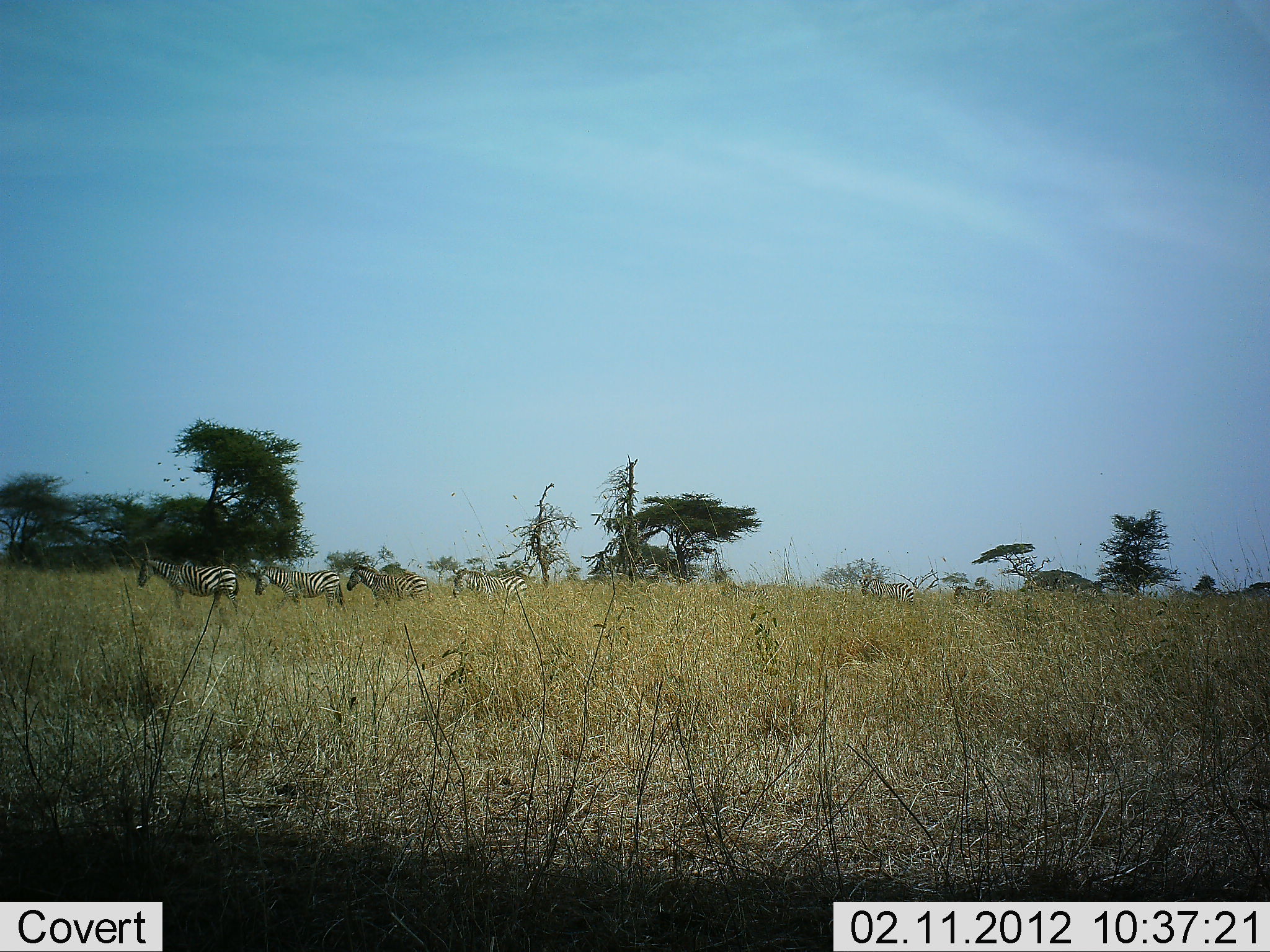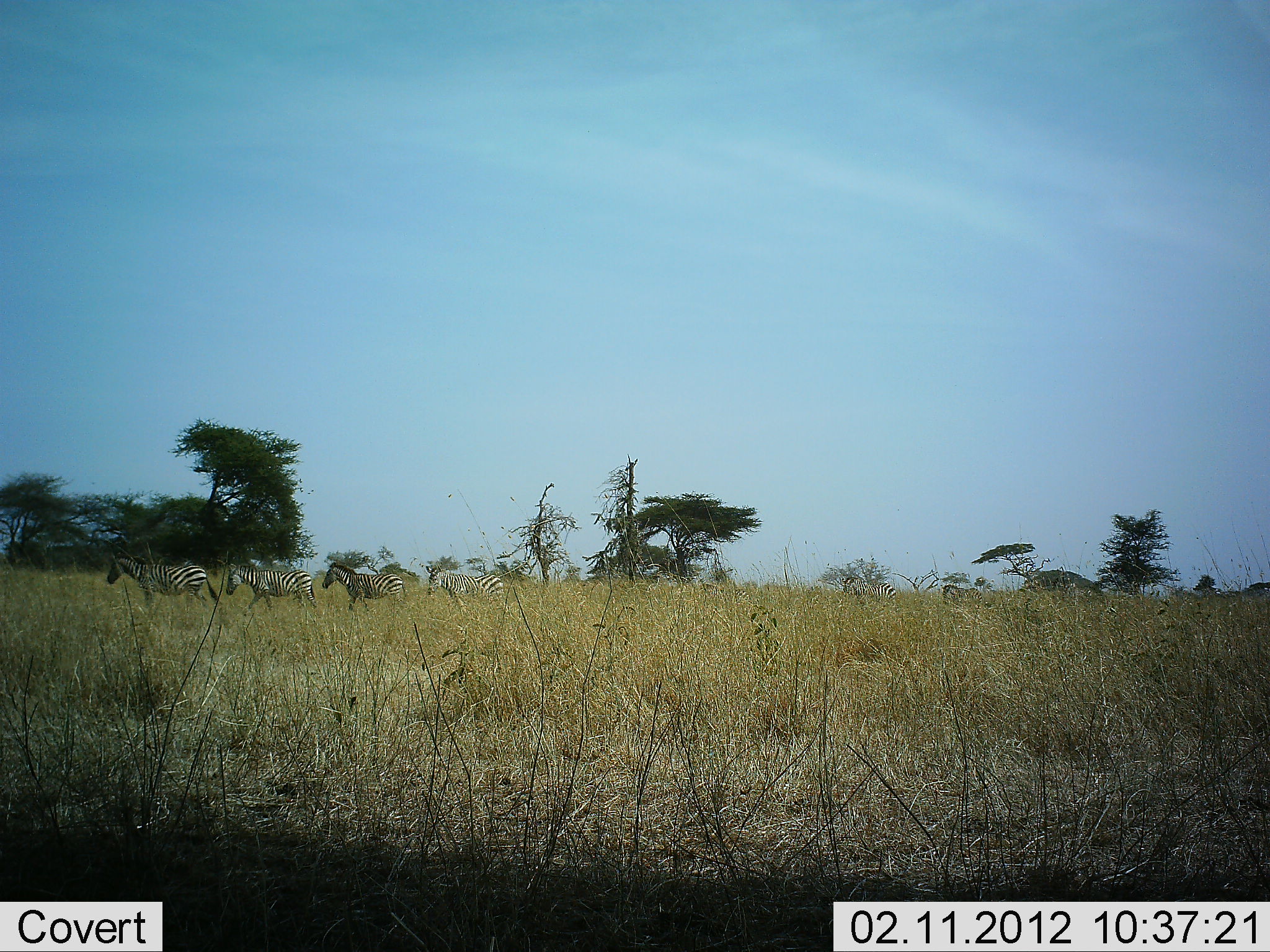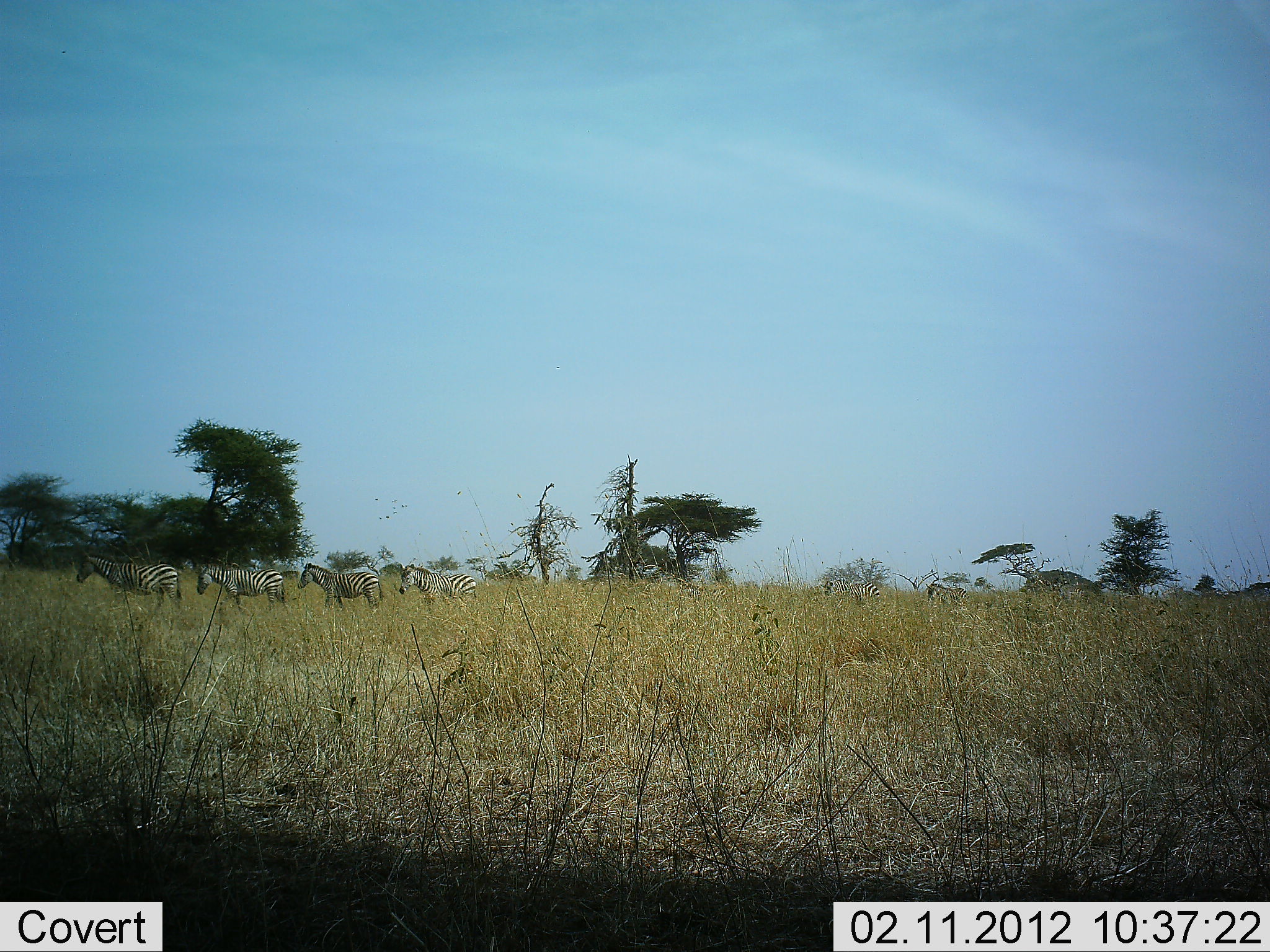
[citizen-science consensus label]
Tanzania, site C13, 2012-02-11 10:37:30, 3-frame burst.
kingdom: Animalia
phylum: Chordata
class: Mammalia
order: Perissodactyla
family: Equidae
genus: Equus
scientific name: Equus quagga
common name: plains zebra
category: zebra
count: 7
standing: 3%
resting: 0%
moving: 100%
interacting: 0%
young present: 13%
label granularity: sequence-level